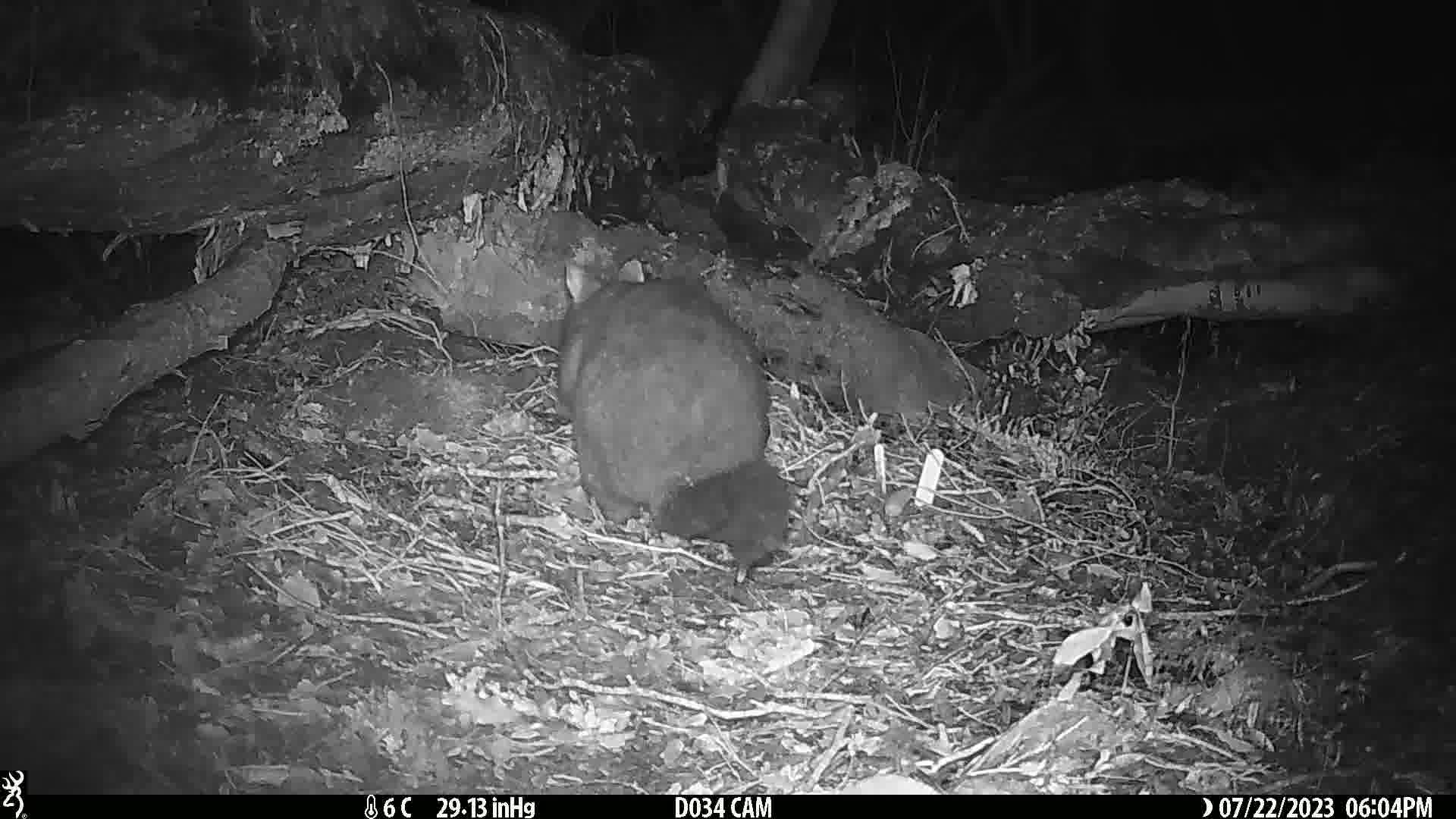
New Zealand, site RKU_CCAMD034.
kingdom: Animalia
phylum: Chordata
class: Mammalia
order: Diprotodontia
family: Phalangeridae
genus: Trichosurus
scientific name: Trichosurus vulpecula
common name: common brushtail possum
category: possum